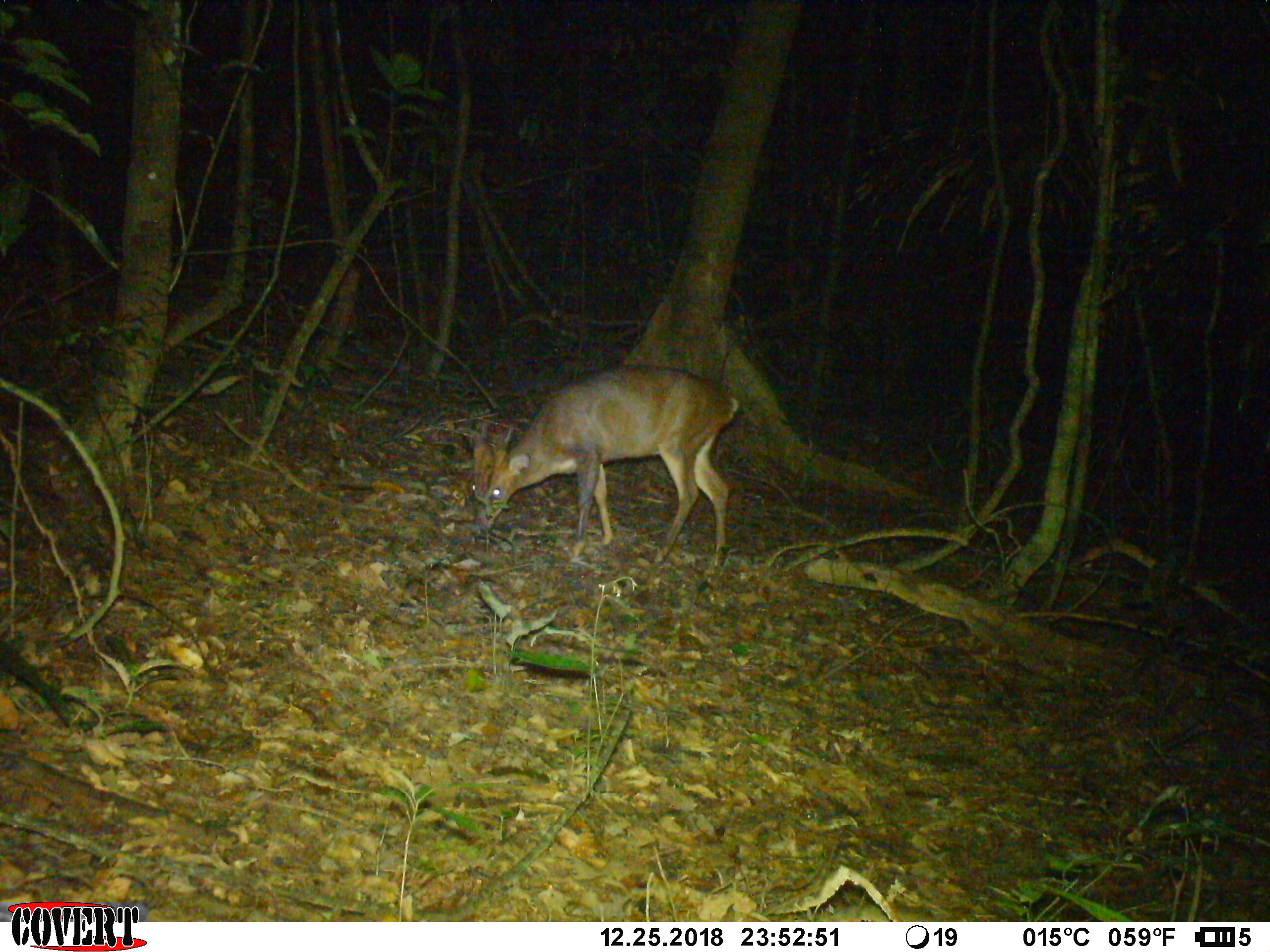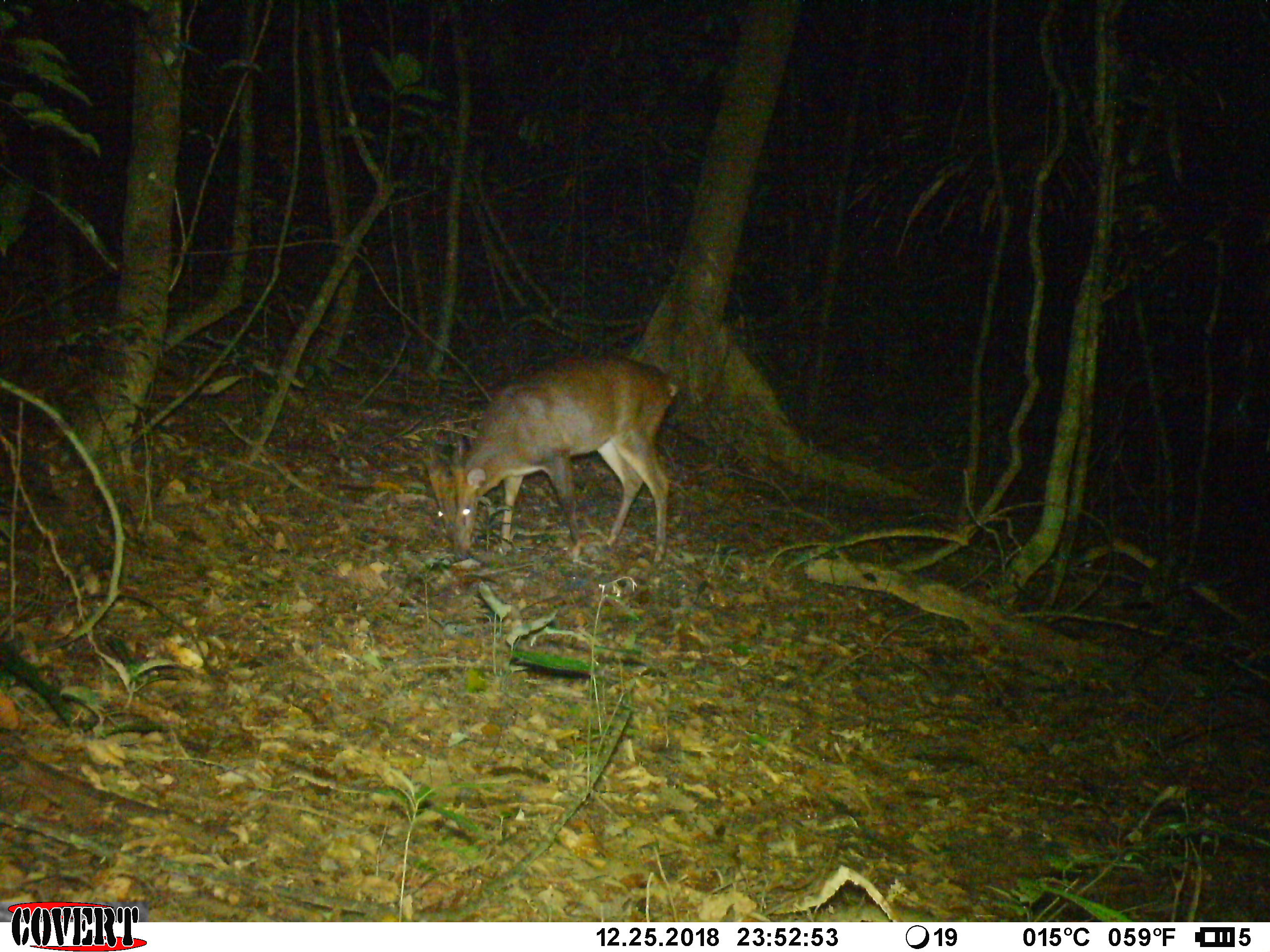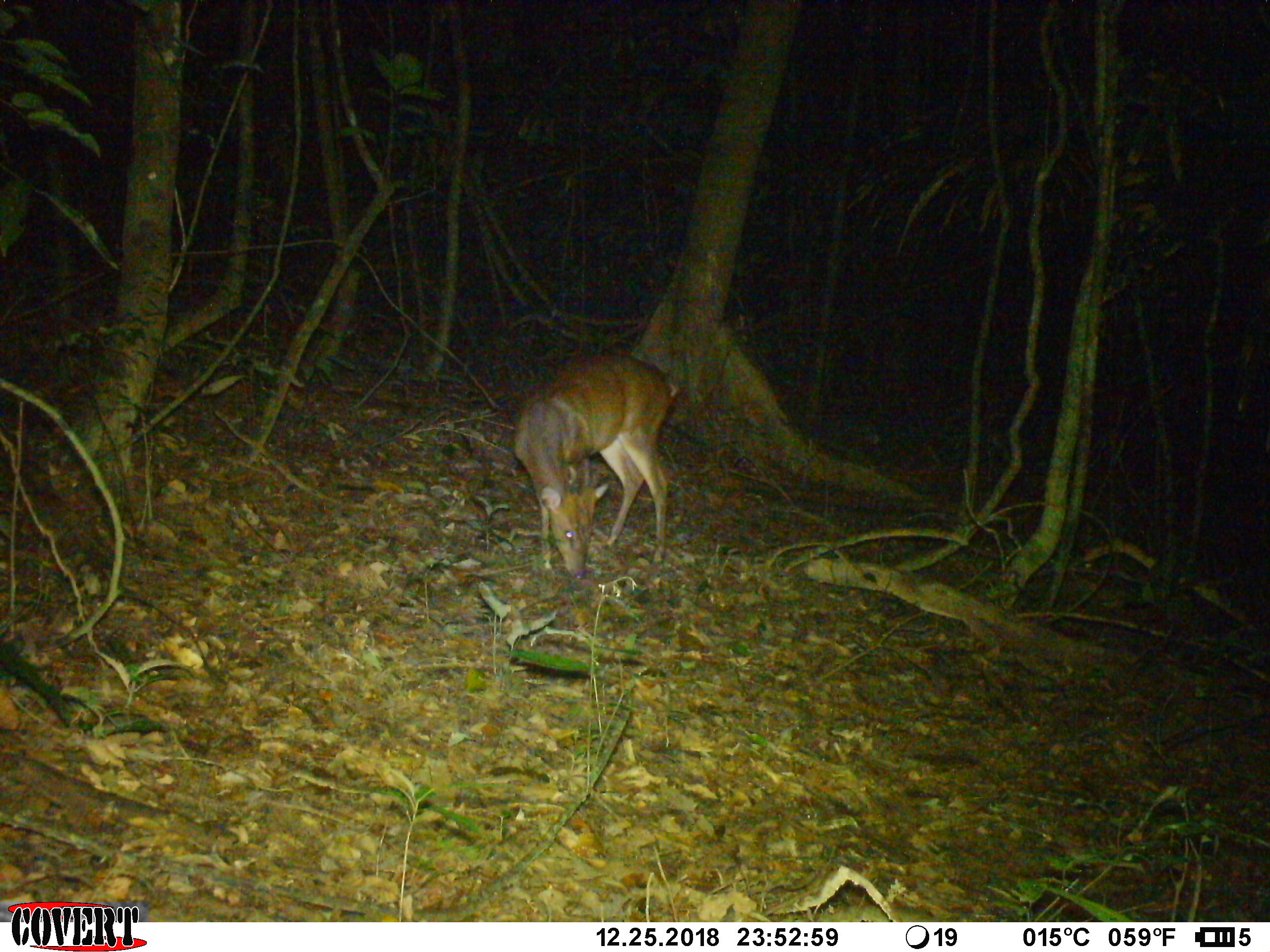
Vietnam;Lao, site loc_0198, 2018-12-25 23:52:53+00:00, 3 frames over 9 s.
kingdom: Animalia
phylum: Chordata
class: Mammalia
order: Artiodactyla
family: Cervidae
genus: Muntiacus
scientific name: Muntiacus vuquangensis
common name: large-antlered muntjac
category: large antlered muntjac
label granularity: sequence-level